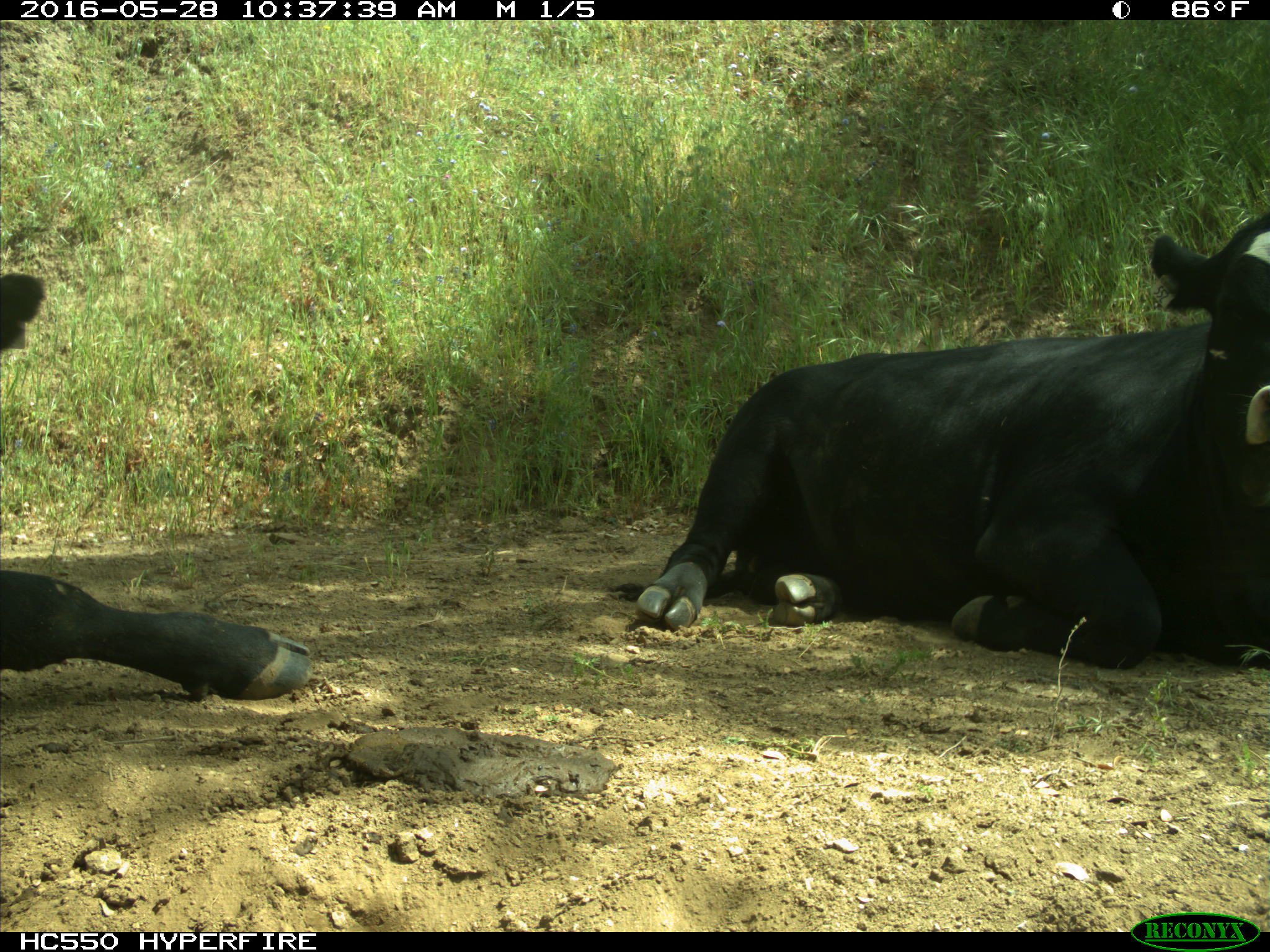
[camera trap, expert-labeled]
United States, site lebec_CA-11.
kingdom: Animalia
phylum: Chordata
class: Mammalia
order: Artiodactyla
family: Bovidae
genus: Bos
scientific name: Bos taurus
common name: domestic cow